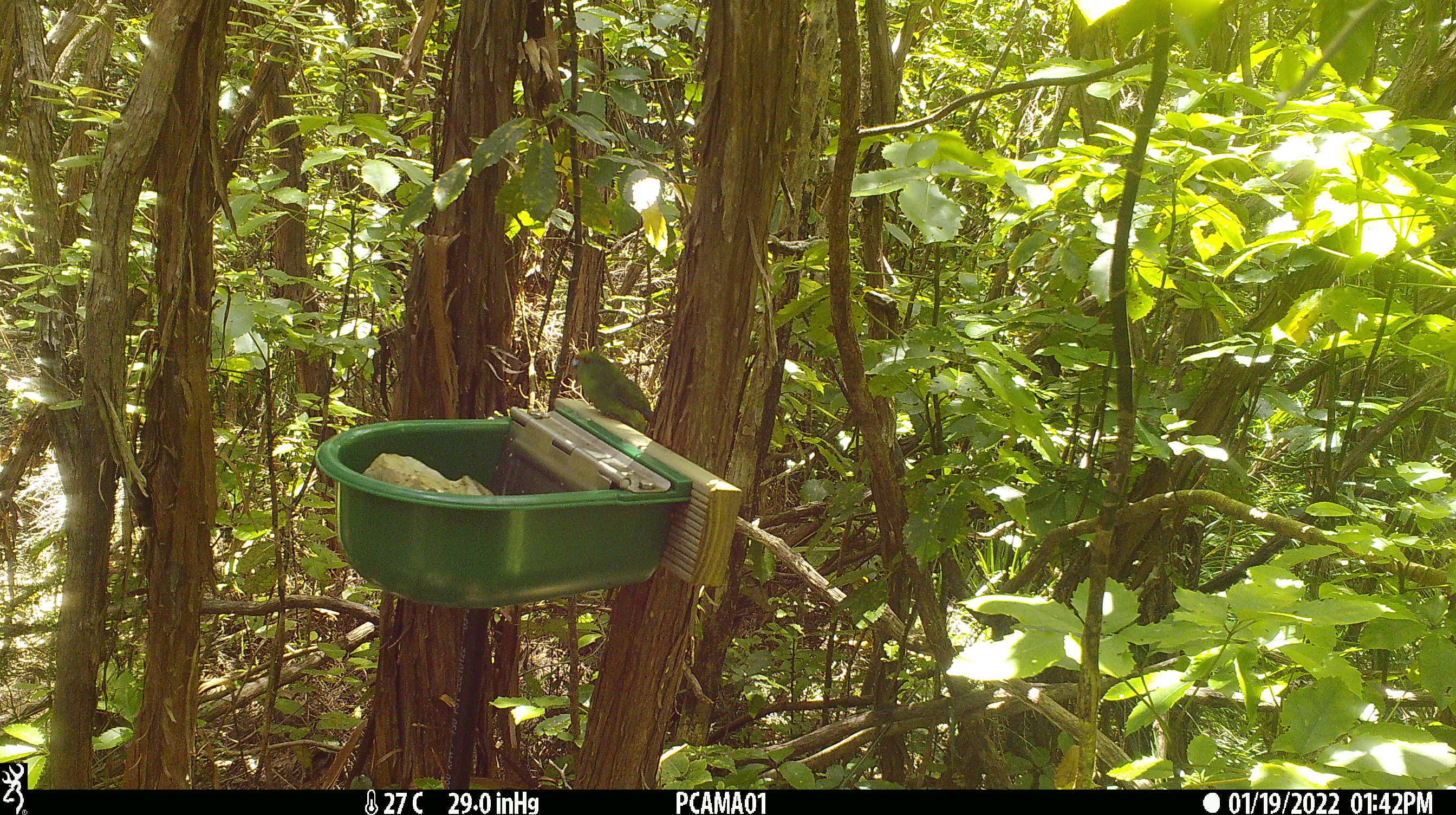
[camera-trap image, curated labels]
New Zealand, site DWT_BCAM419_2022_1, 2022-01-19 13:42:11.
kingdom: Animalia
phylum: Chordata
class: Aves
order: Psittaciformes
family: Psittaculidae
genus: Cyanoramphus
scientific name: Cyanoramphus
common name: parakeet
Parakeet (Cyanoramphus).